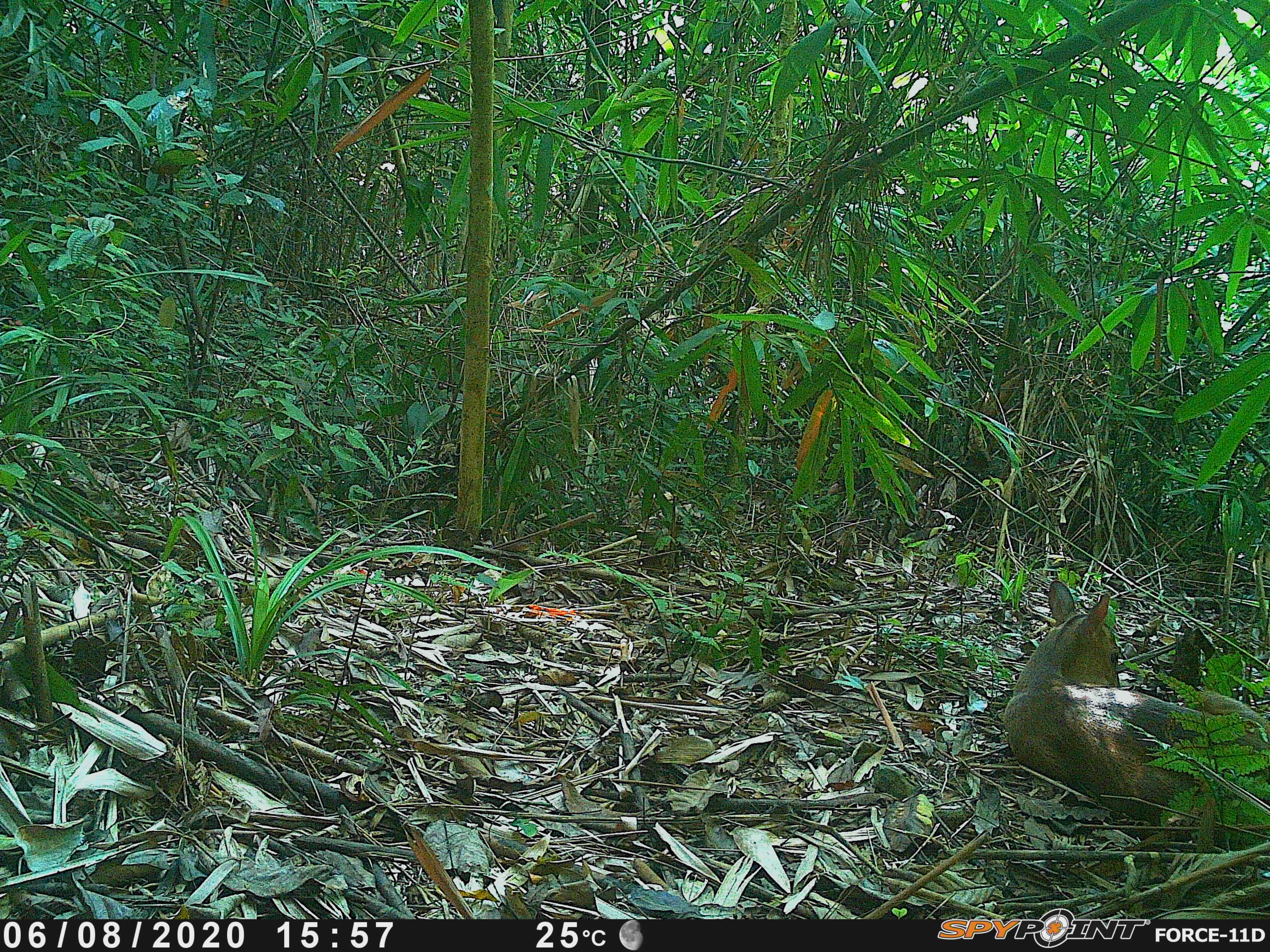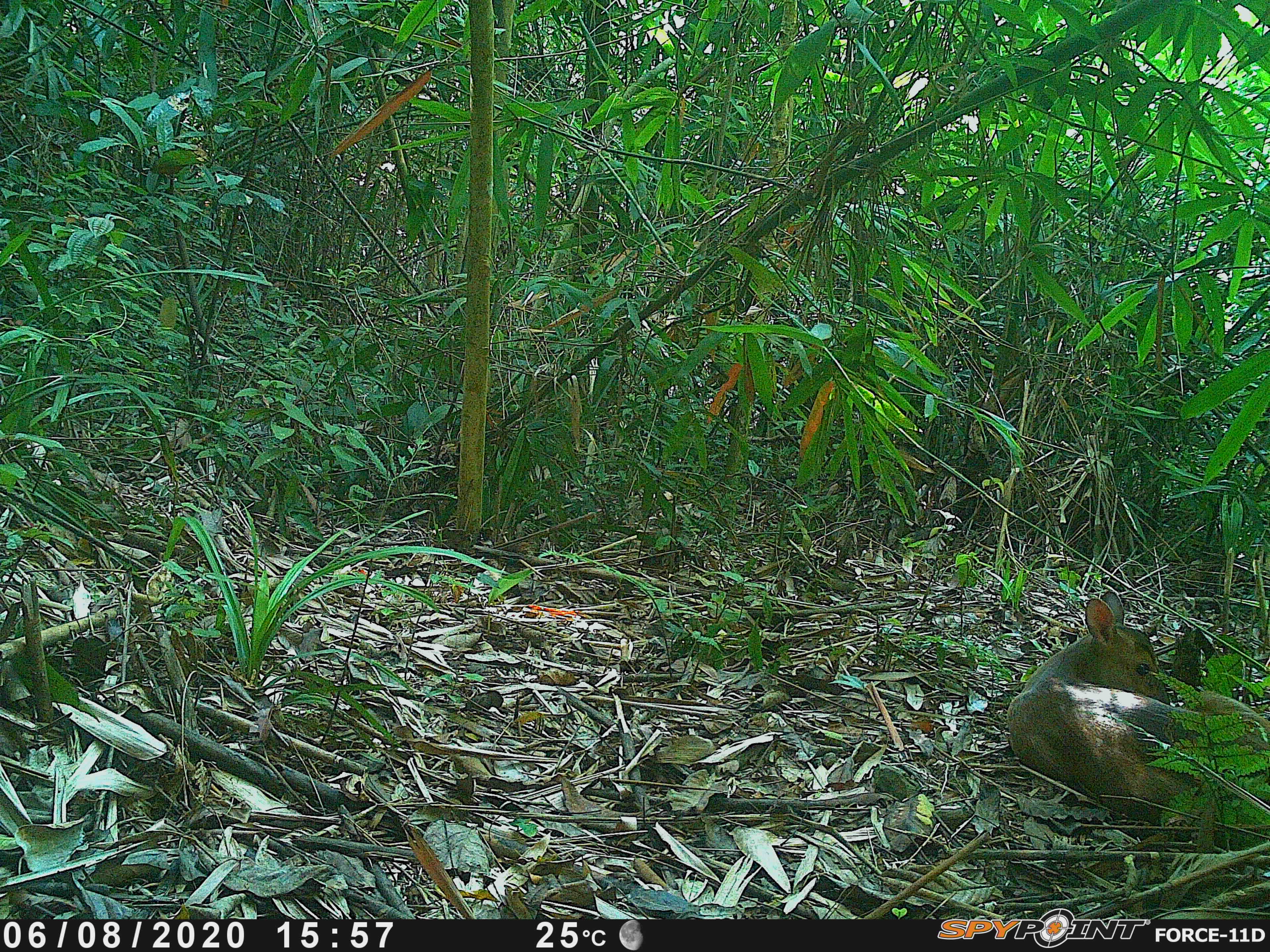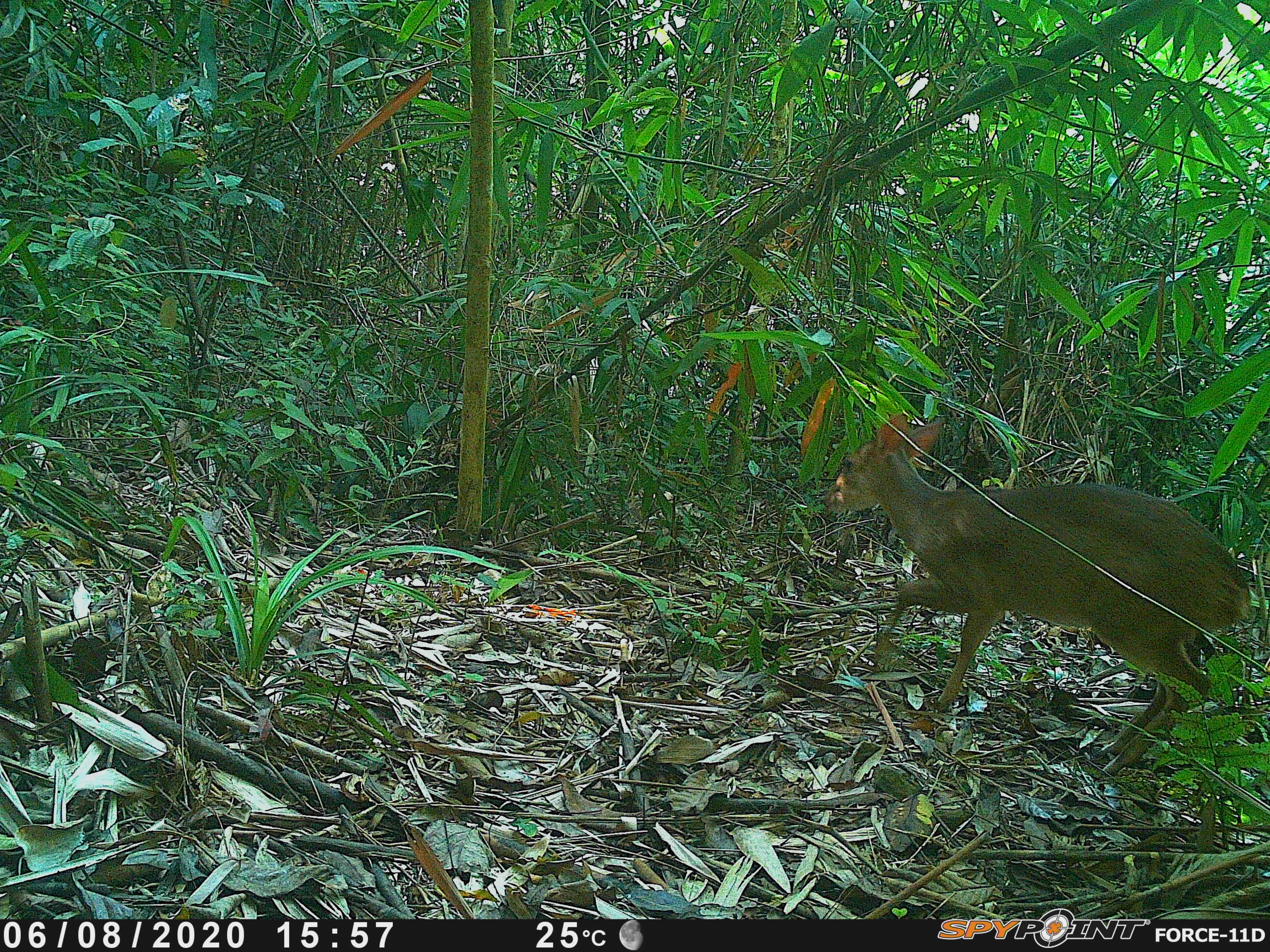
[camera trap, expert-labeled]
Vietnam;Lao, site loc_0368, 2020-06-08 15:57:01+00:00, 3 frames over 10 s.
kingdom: Animalia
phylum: Chordata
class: Mammalia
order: Artiodactyla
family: Cervidae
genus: Muntiacus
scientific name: Muntiacus vuquangensis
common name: large-antlered muntjac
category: large antlered muntjac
Large antlered muntjac (large-antlered muntjac) (Muntiacus vuquangensis). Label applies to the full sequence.